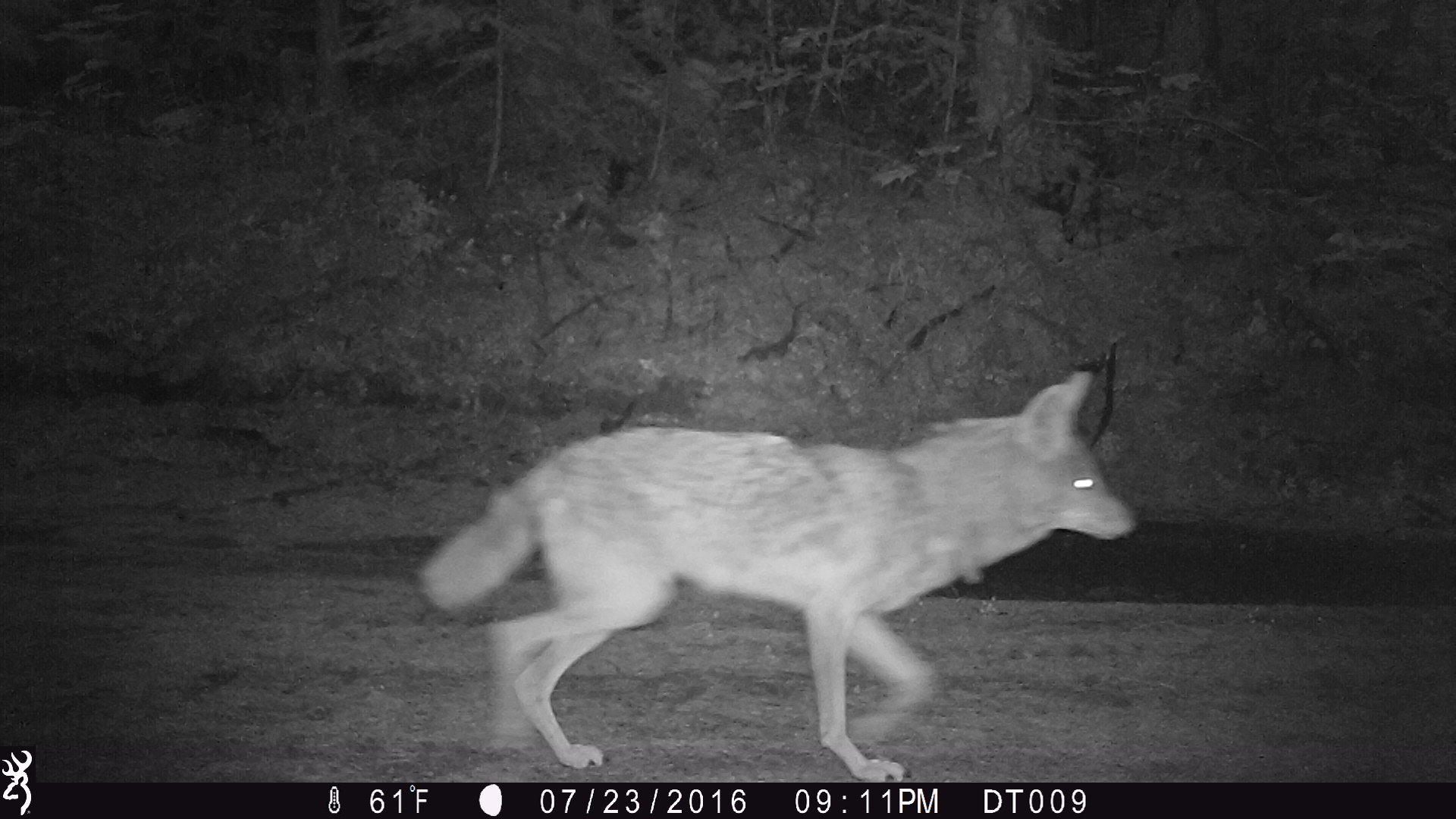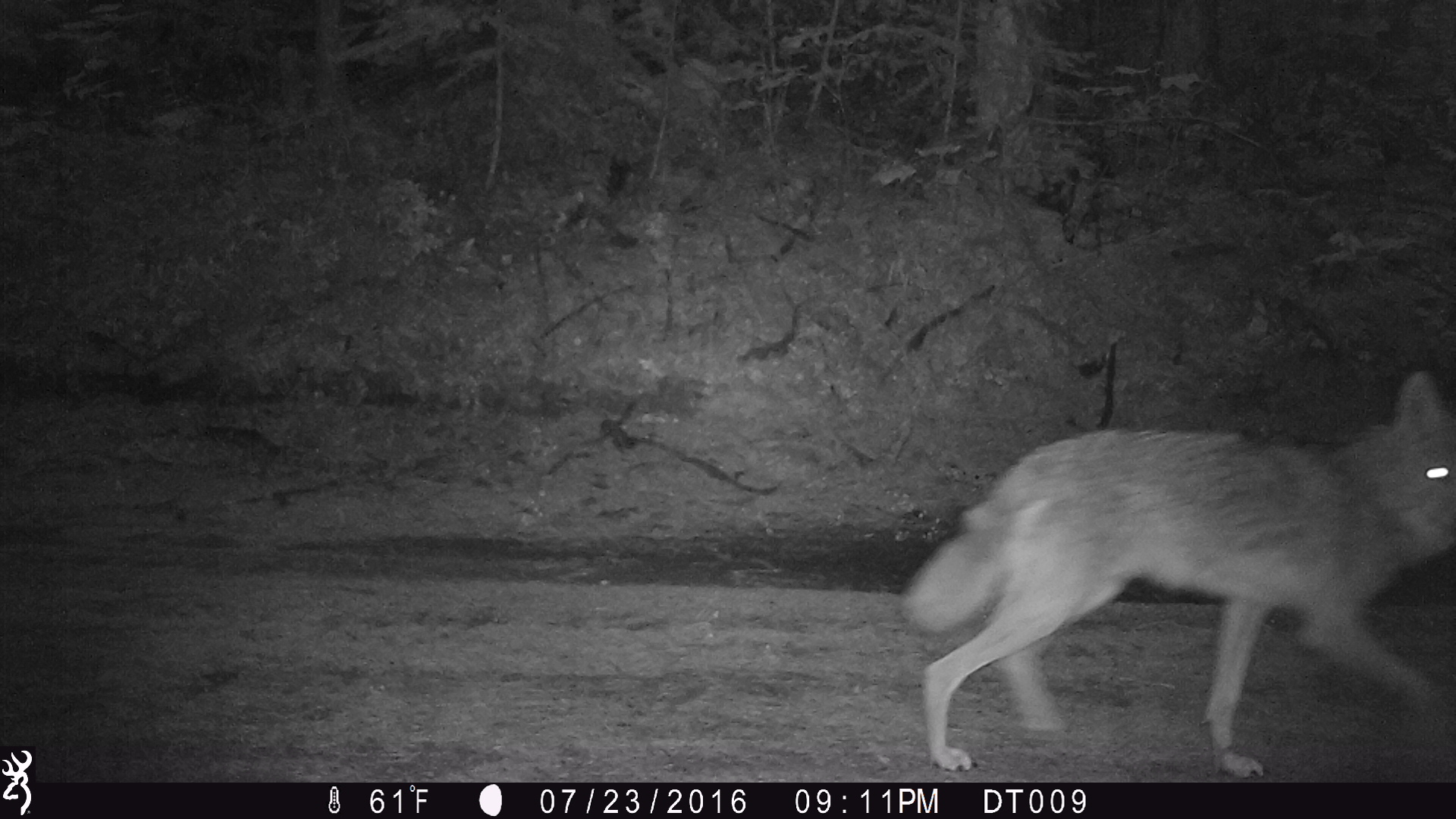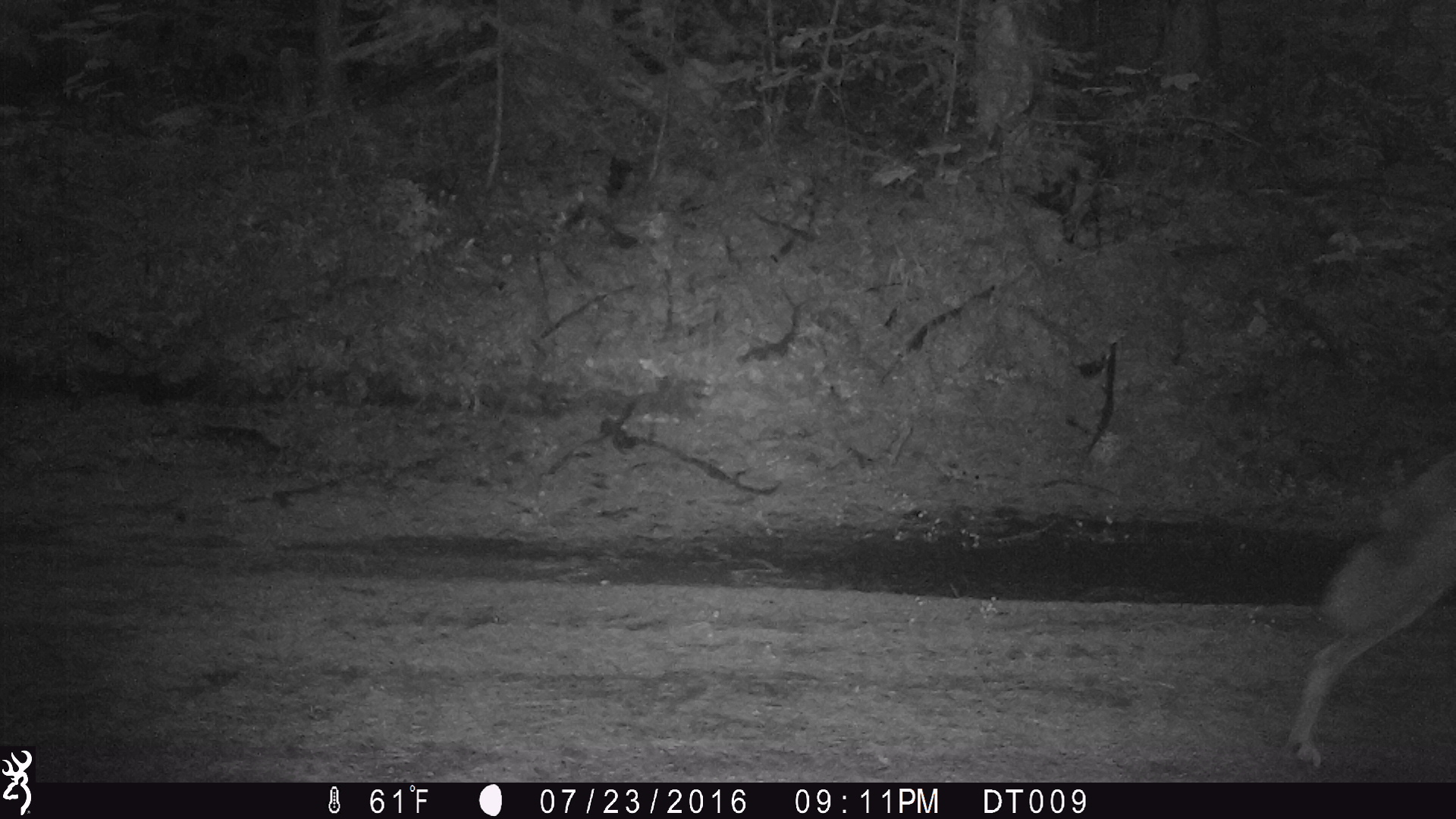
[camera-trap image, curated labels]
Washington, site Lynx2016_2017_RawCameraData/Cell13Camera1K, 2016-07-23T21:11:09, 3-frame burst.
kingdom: Animalia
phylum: Chordata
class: Mammalia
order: Carnivora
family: Canidae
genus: Canis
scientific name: Canis latrans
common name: coyote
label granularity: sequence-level